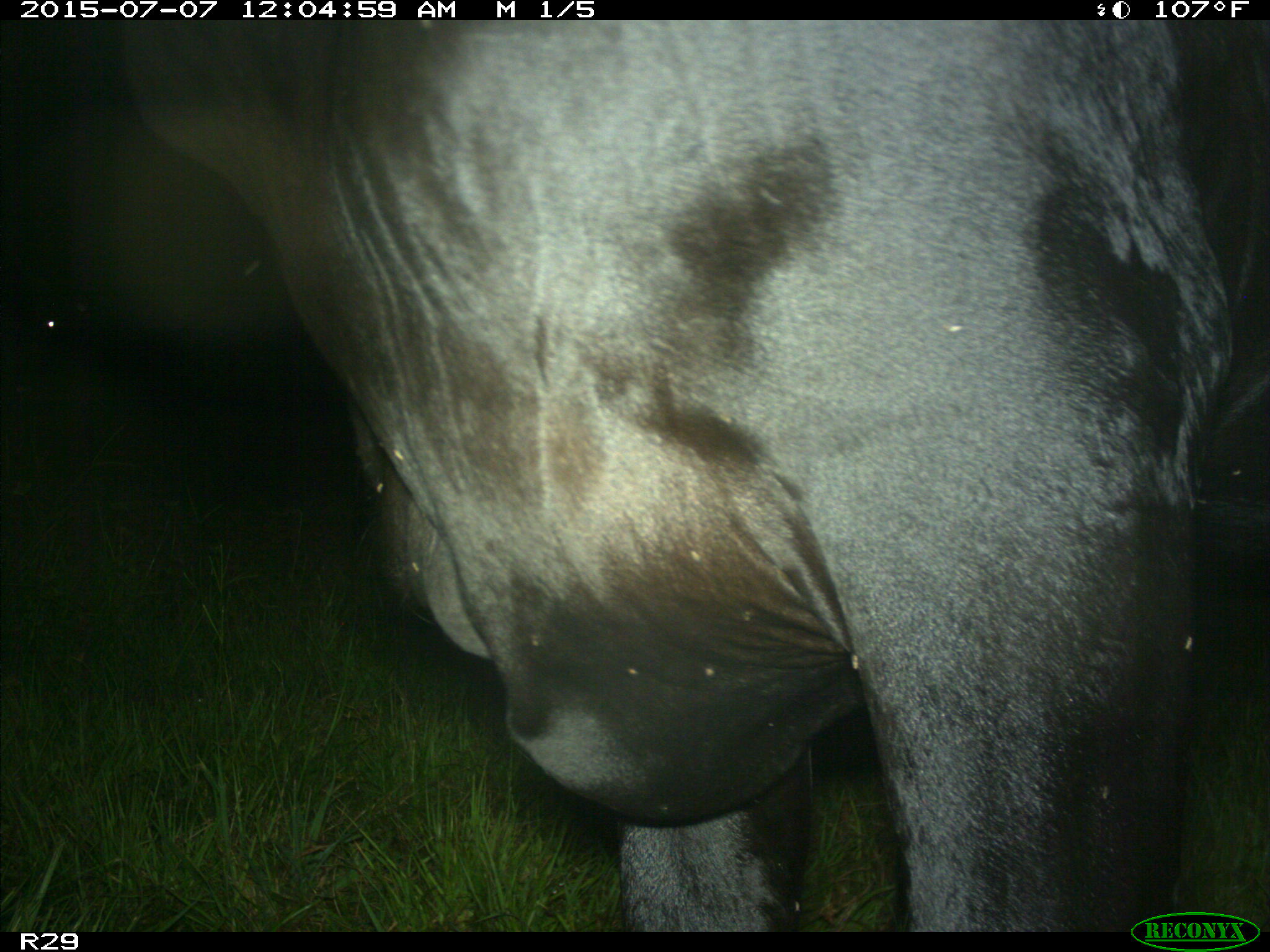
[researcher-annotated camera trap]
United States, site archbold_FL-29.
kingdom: Animalia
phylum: Chordata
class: Mammalia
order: Artiodactyla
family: Bovidae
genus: Bos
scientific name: Bos taurus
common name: domestic cow